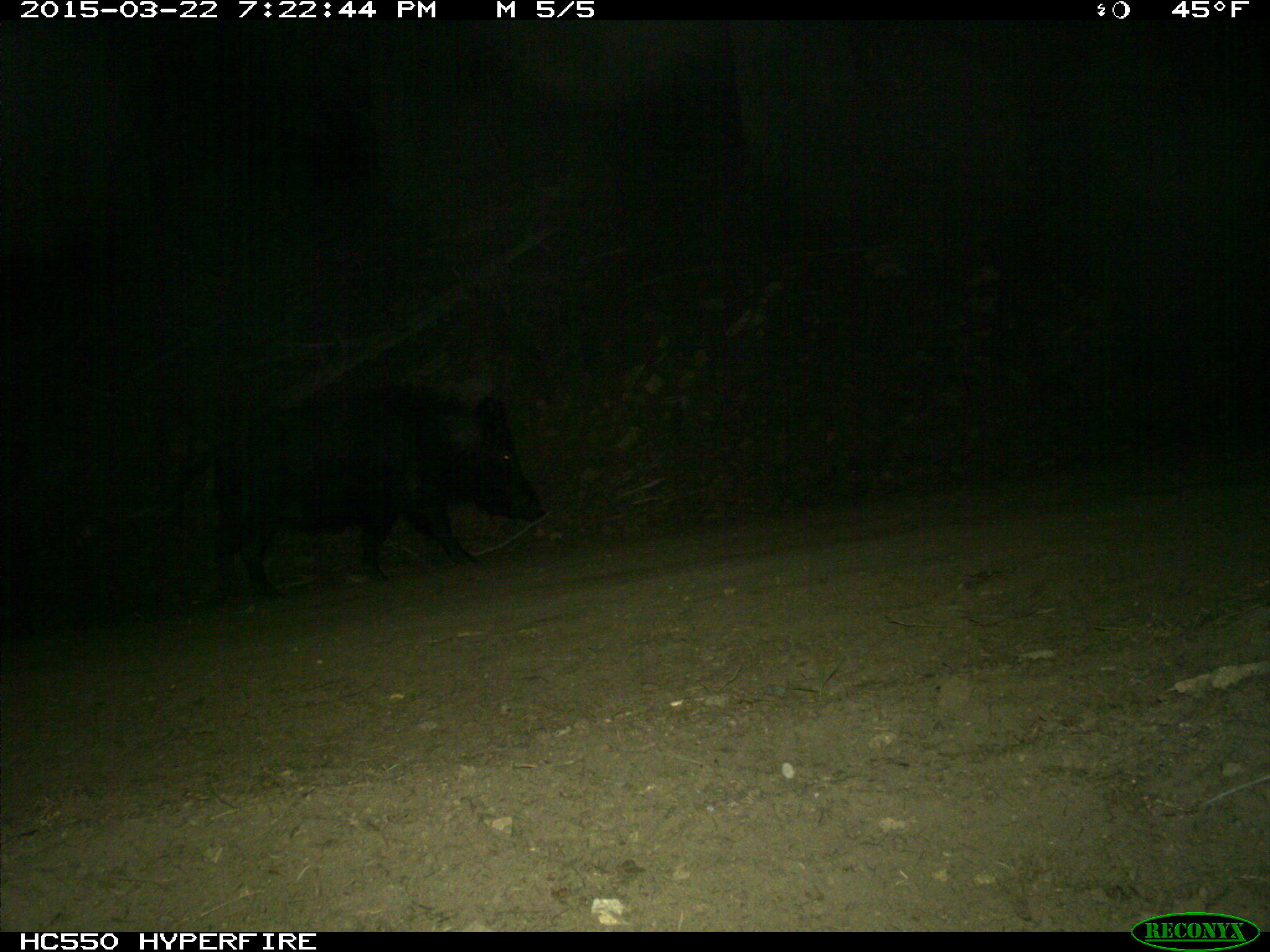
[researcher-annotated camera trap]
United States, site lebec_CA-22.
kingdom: Animalia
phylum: Chordata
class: Mammalia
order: Artiodactyla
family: Suidae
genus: Sus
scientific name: Sus scrofa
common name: wild boar